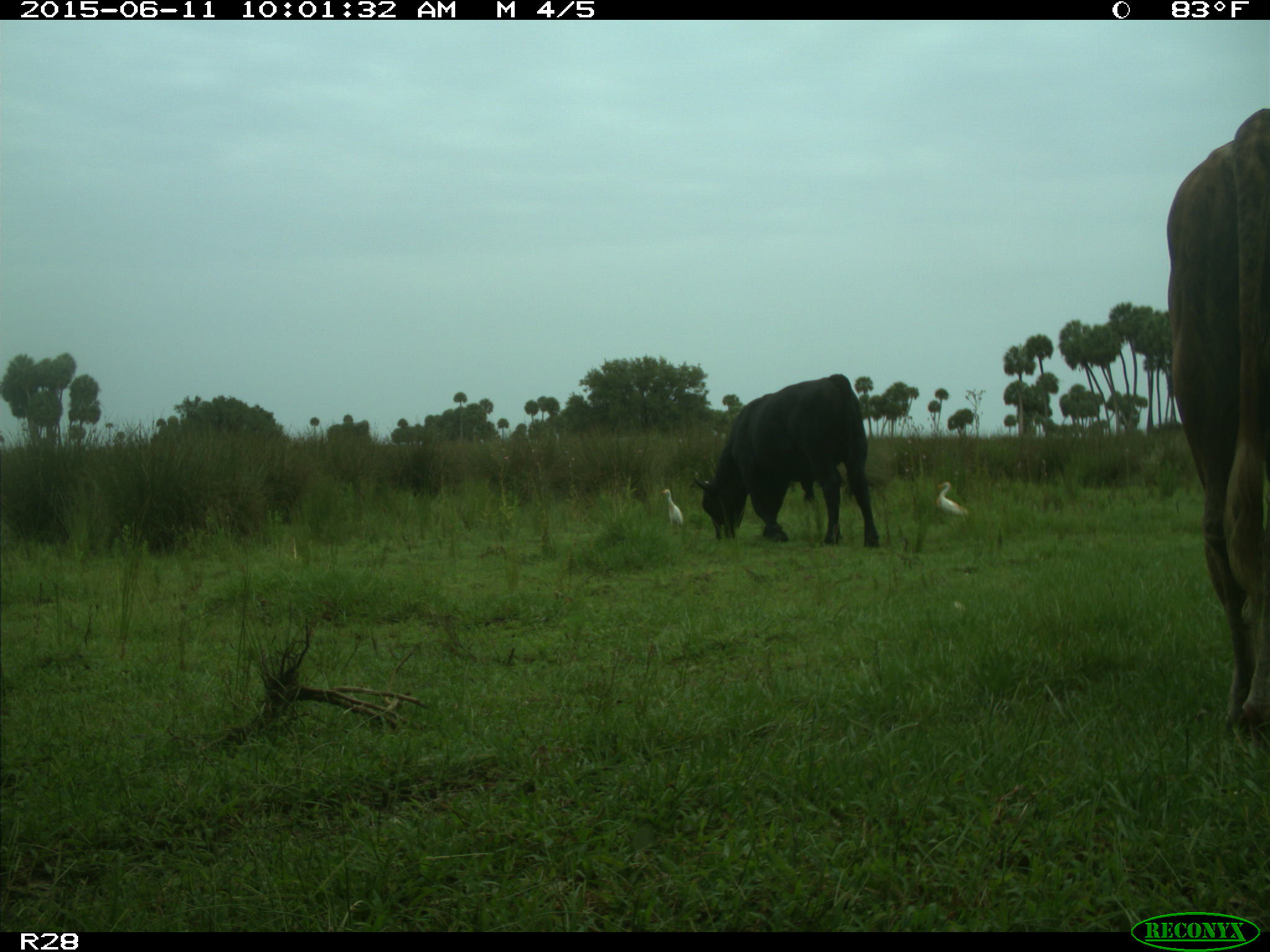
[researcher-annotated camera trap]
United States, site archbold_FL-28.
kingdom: Animalia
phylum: Chordata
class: Mammalia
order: Artiodactyla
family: Bovidae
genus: Bos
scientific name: Bos taurus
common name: domestic cow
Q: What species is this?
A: Bos taurus (domestic cow).